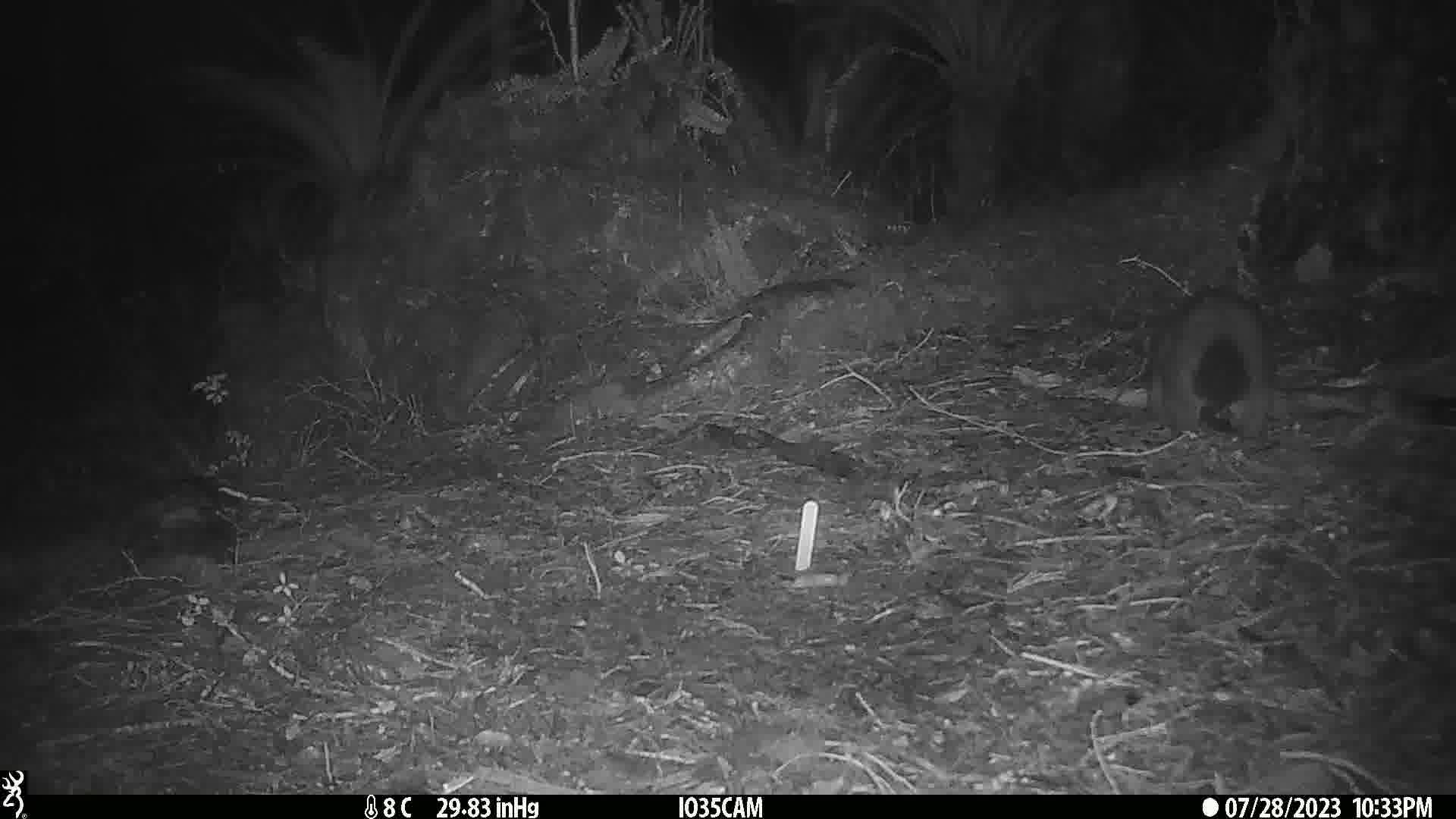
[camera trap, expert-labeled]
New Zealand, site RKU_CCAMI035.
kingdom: Animalia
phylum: Chordata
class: Mammalia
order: Diprotodontia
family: Phalangeridae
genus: Trichosurus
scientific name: Trichosurus vulpecula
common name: common brushtail possum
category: possum